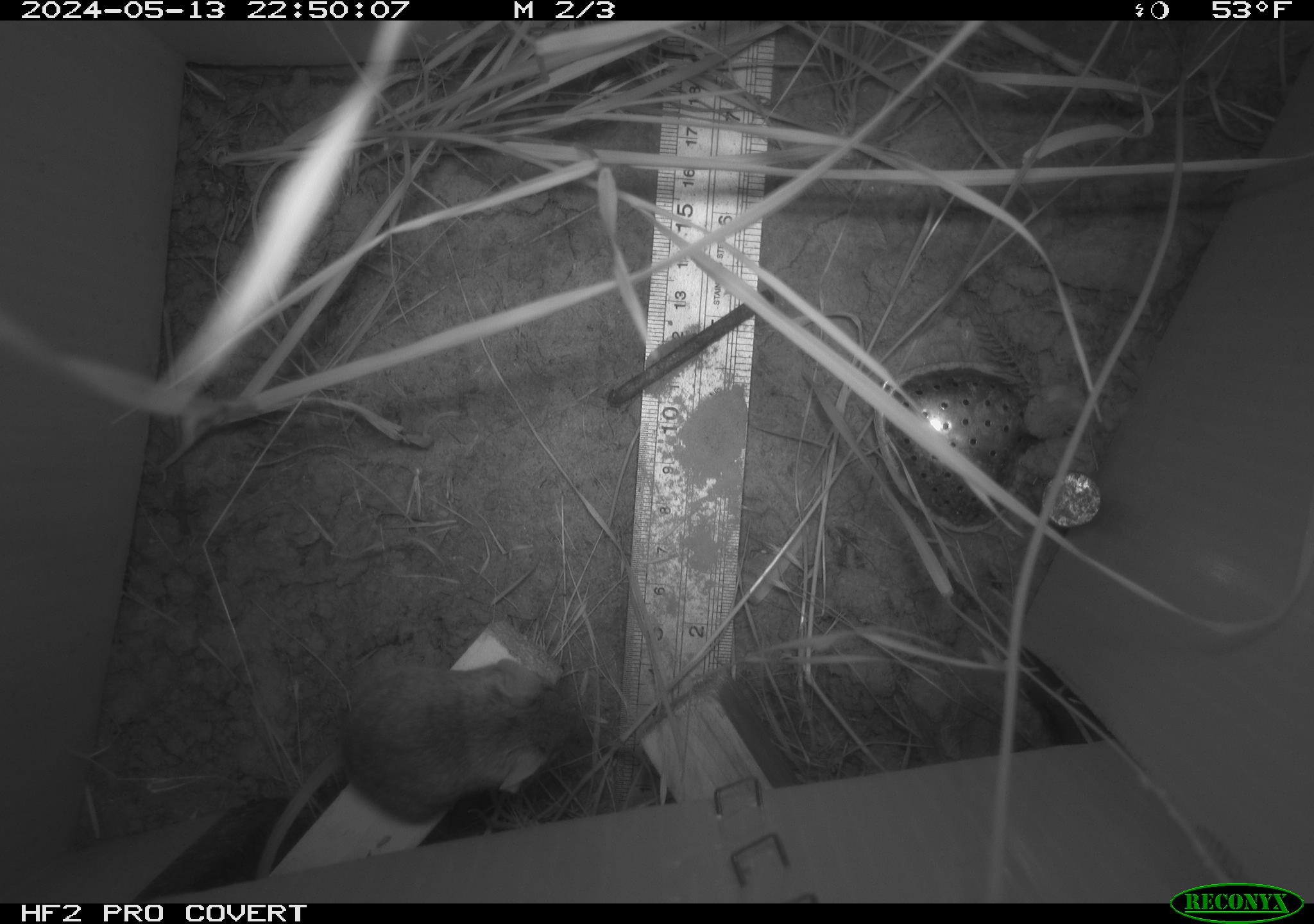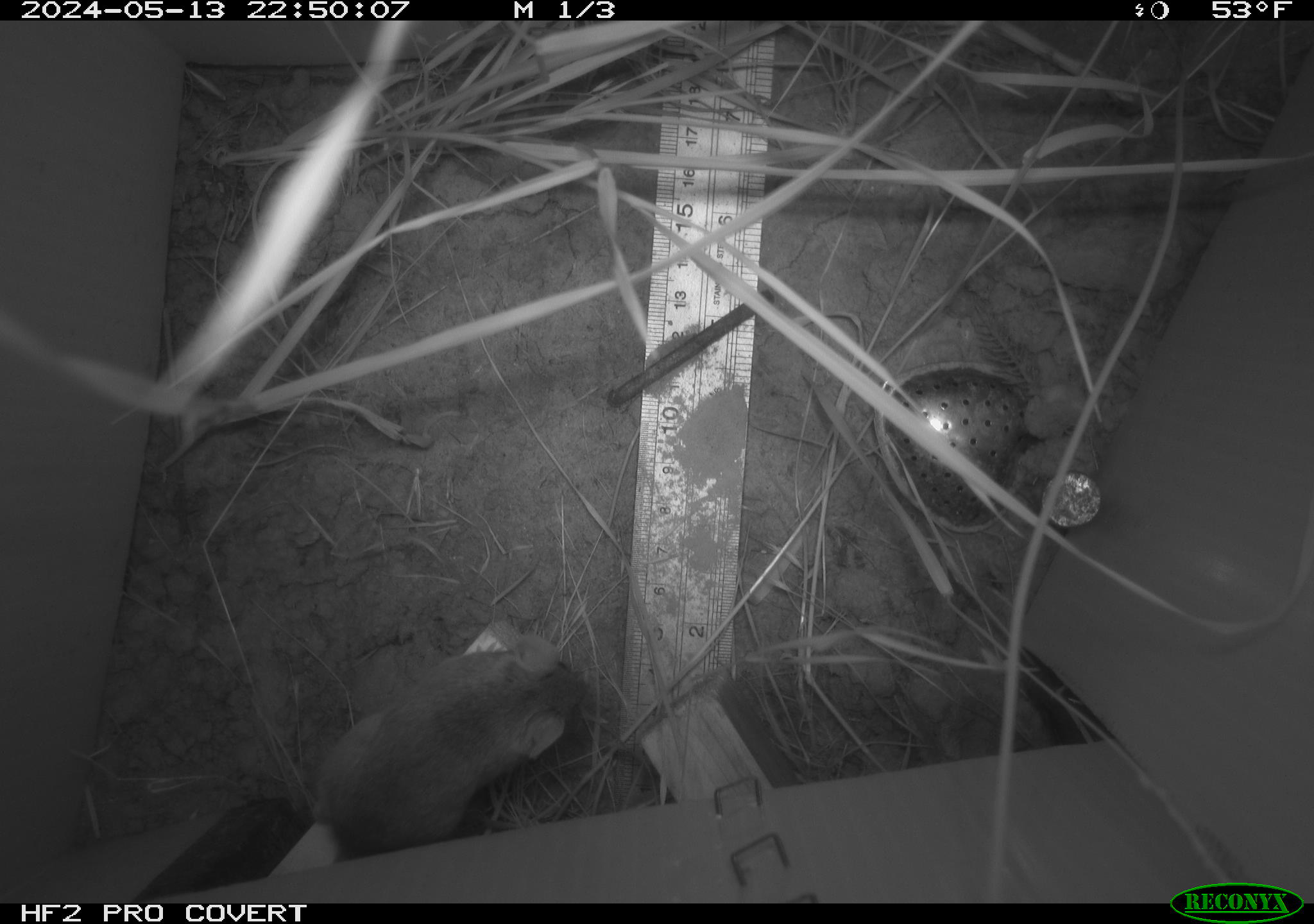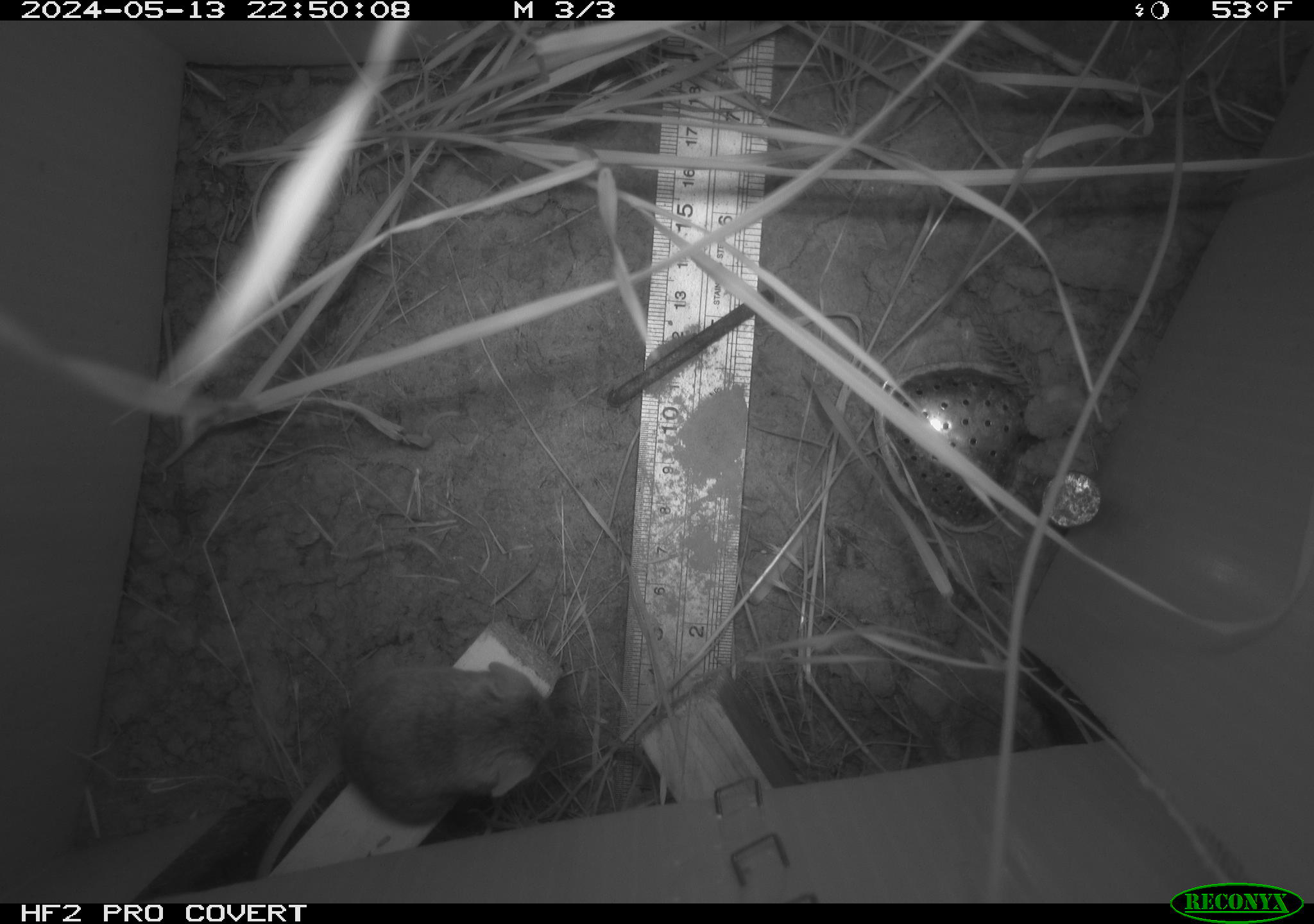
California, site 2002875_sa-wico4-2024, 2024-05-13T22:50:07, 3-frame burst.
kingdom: Animalia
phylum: Chordata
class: Mammalia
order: Rodentia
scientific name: Rodentia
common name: mouse species